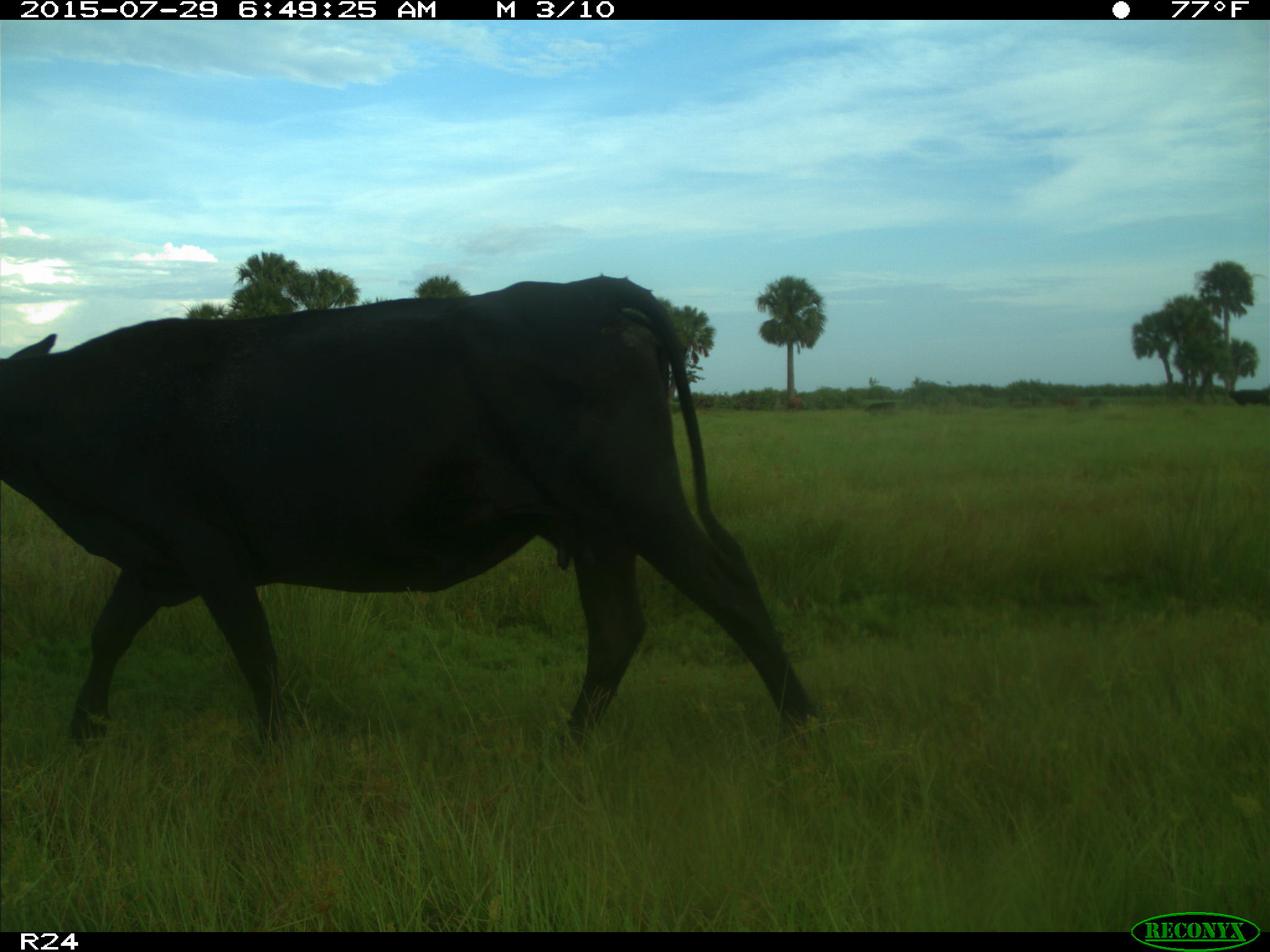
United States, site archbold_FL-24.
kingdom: Animalia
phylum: Chordata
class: Mammalia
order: Artiodactyla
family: Bovidae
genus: Bos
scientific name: Bos taurus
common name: domestic cow